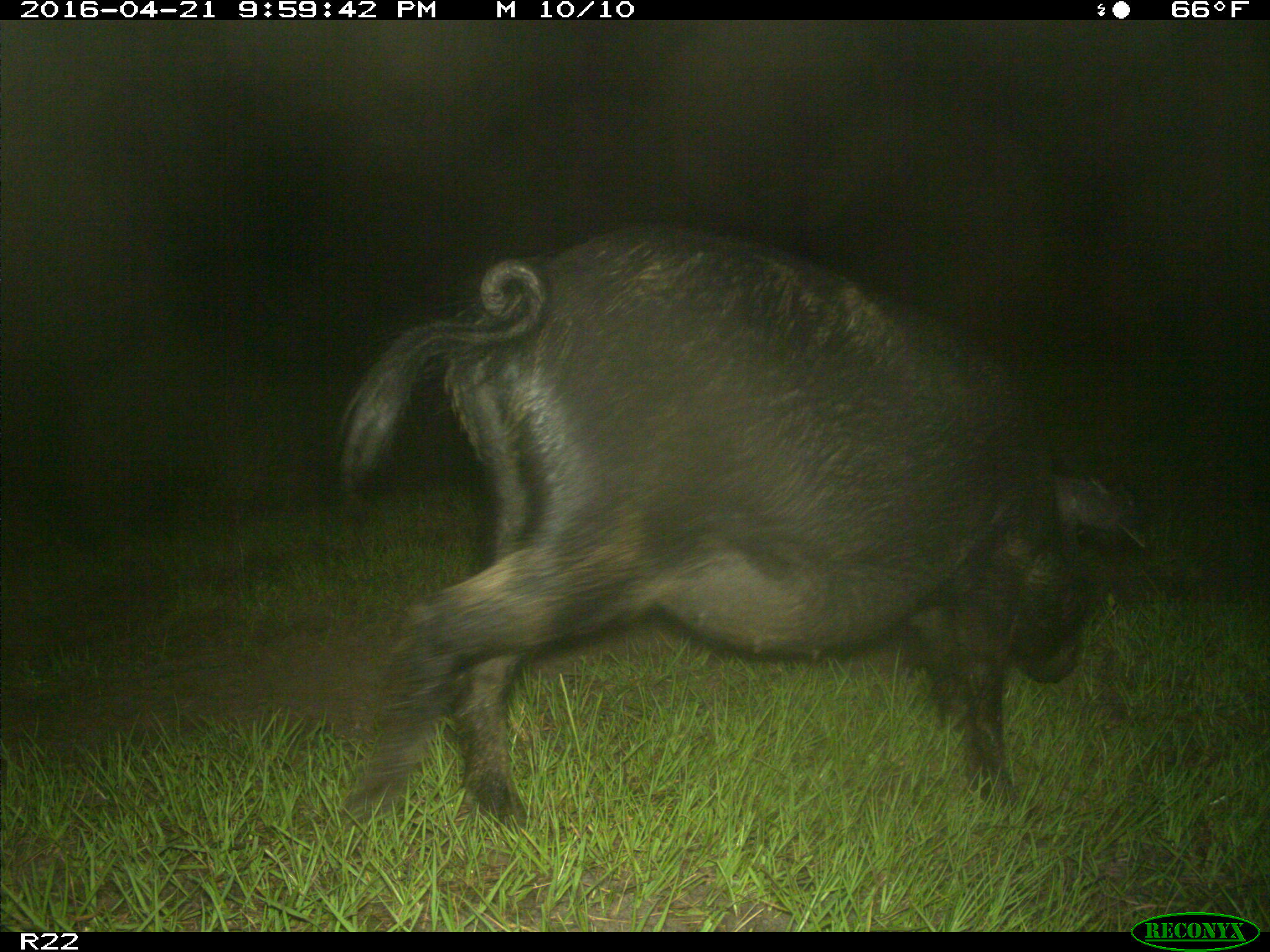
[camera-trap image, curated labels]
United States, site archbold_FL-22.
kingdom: Animalia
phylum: Chordata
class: Mammalia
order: Artiodactyla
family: Suidae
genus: Sus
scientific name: Sus scrofa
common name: wild boar